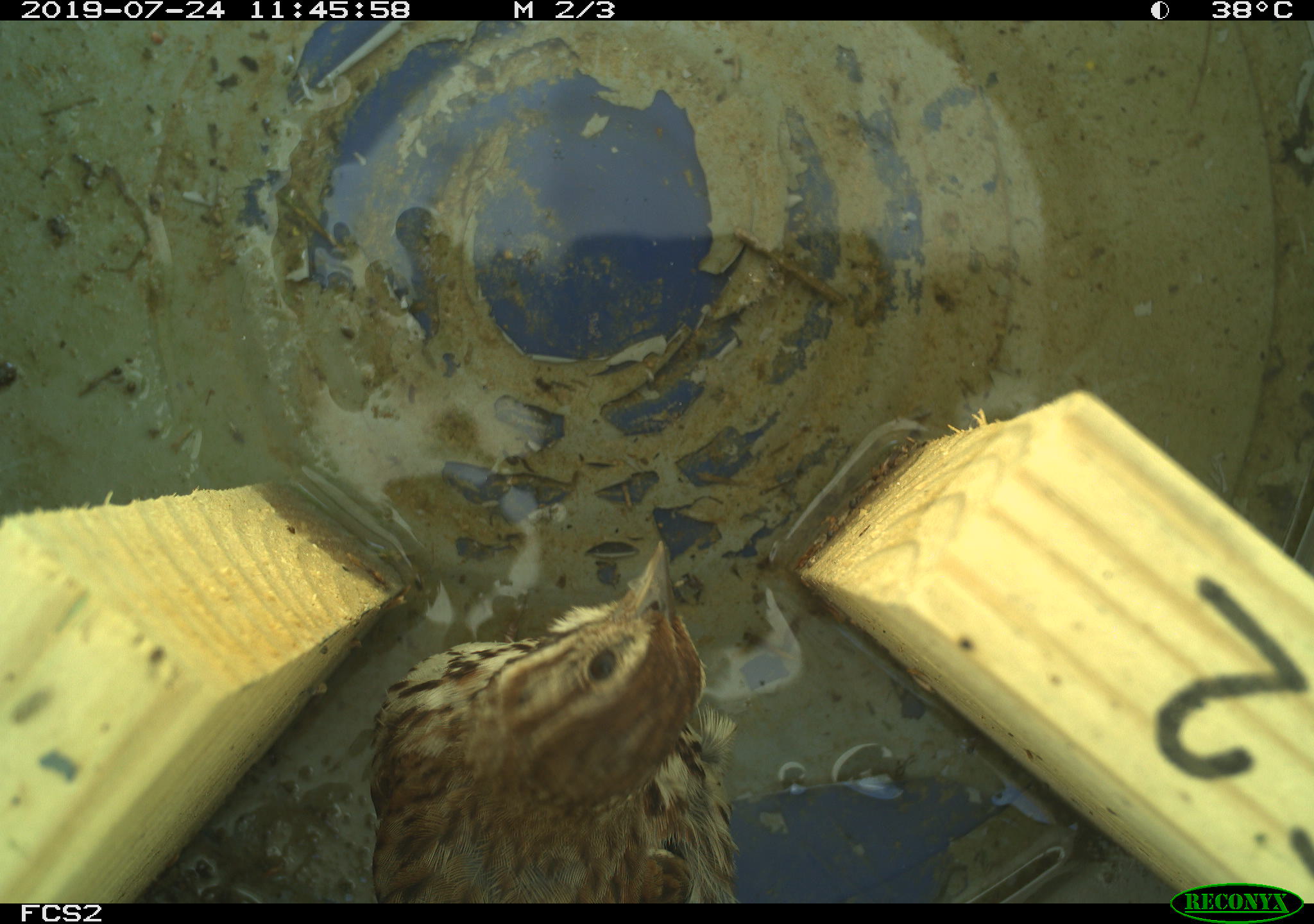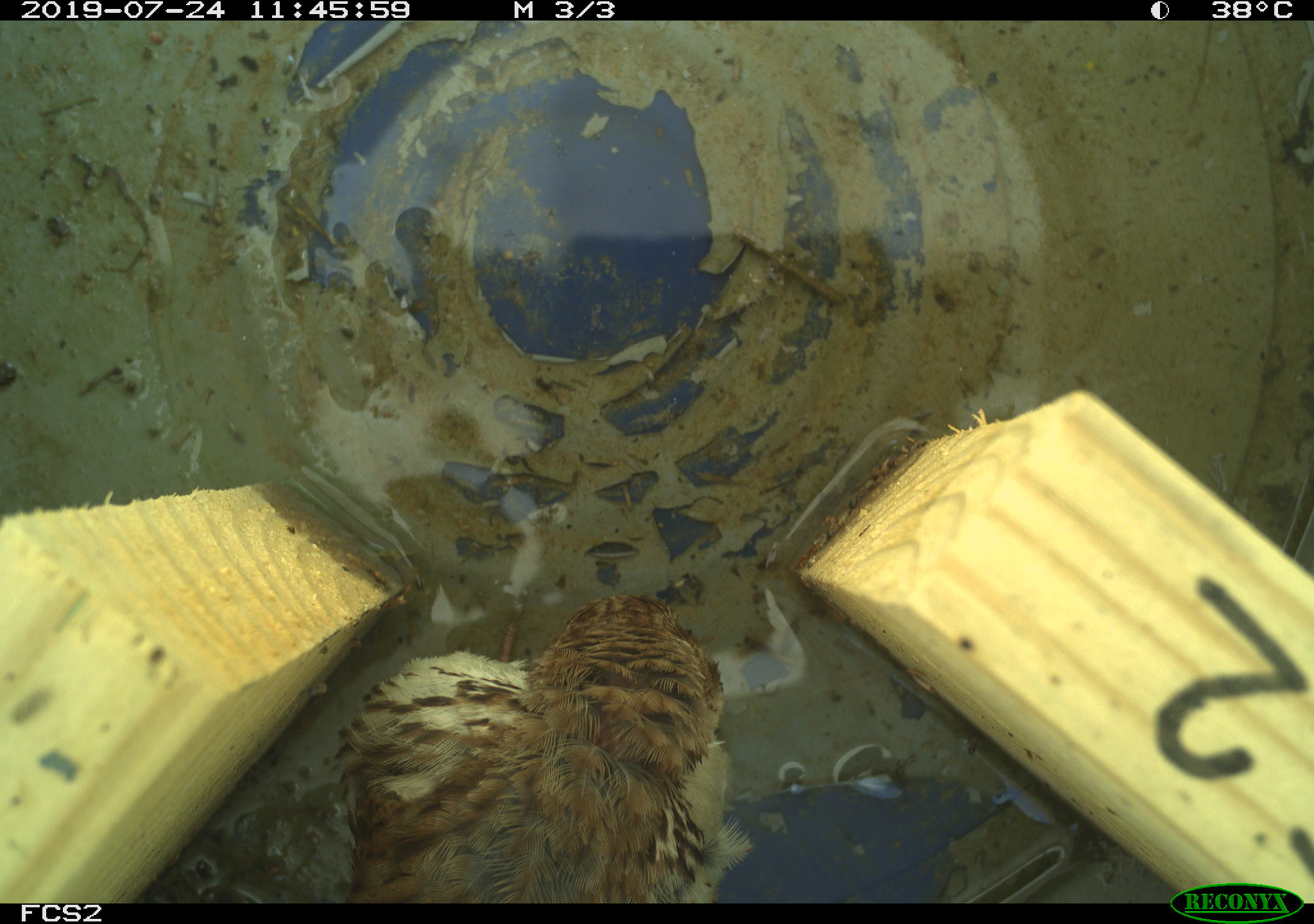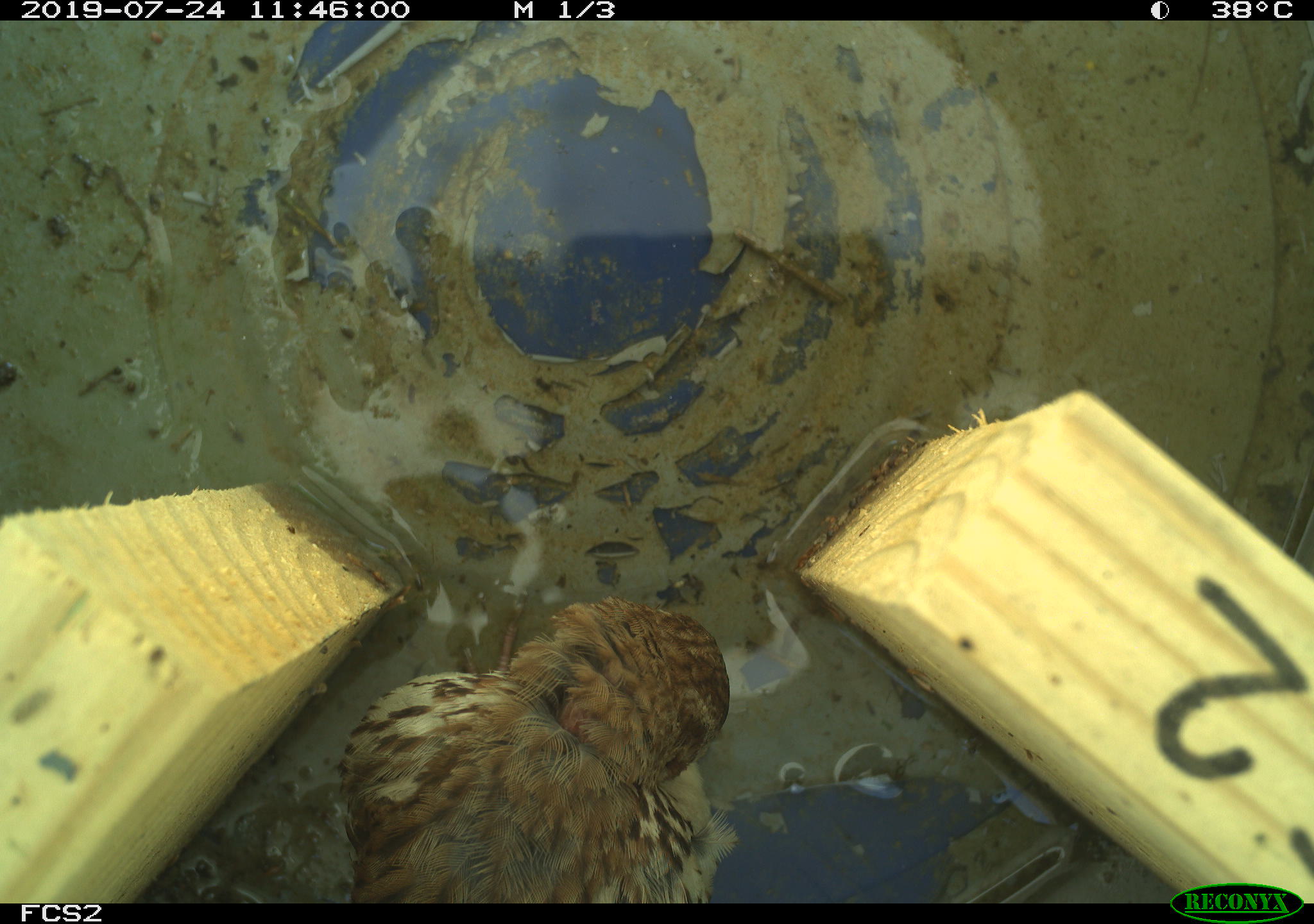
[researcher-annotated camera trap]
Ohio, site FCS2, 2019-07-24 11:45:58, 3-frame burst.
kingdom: Animalia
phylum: Chordata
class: Aves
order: Passeriformes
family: Passerellidae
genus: Melospiza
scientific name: Melospiza melodia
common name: song sparrow